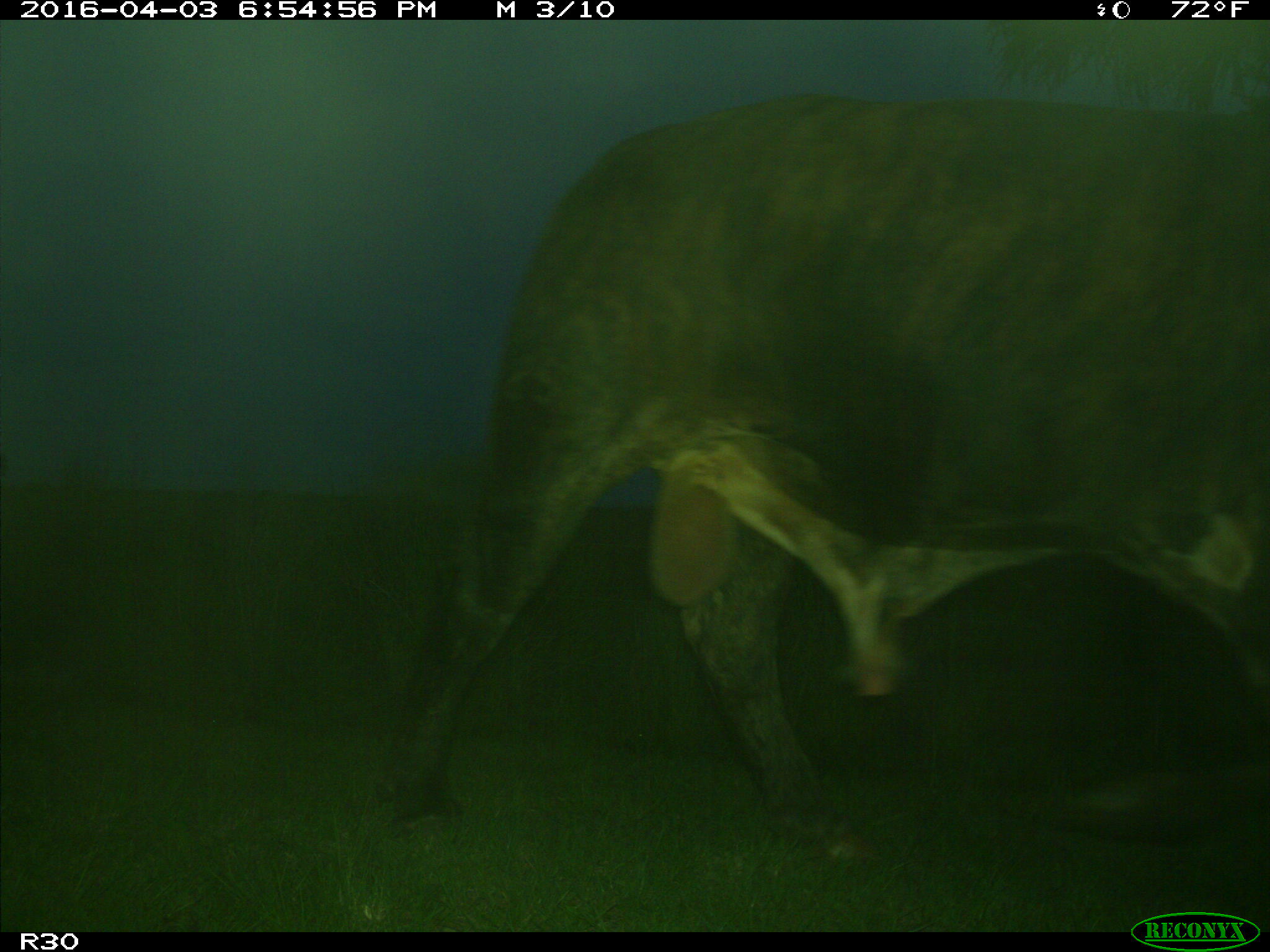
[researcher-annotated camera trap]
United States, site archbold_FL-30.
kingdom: Animalia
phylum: Chordata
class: Mammalia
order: Artiodactyla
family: Bovidae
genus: Bos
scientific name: Bos taurus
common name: domestic cow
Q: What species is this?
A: Bos taurus (domestic cow).